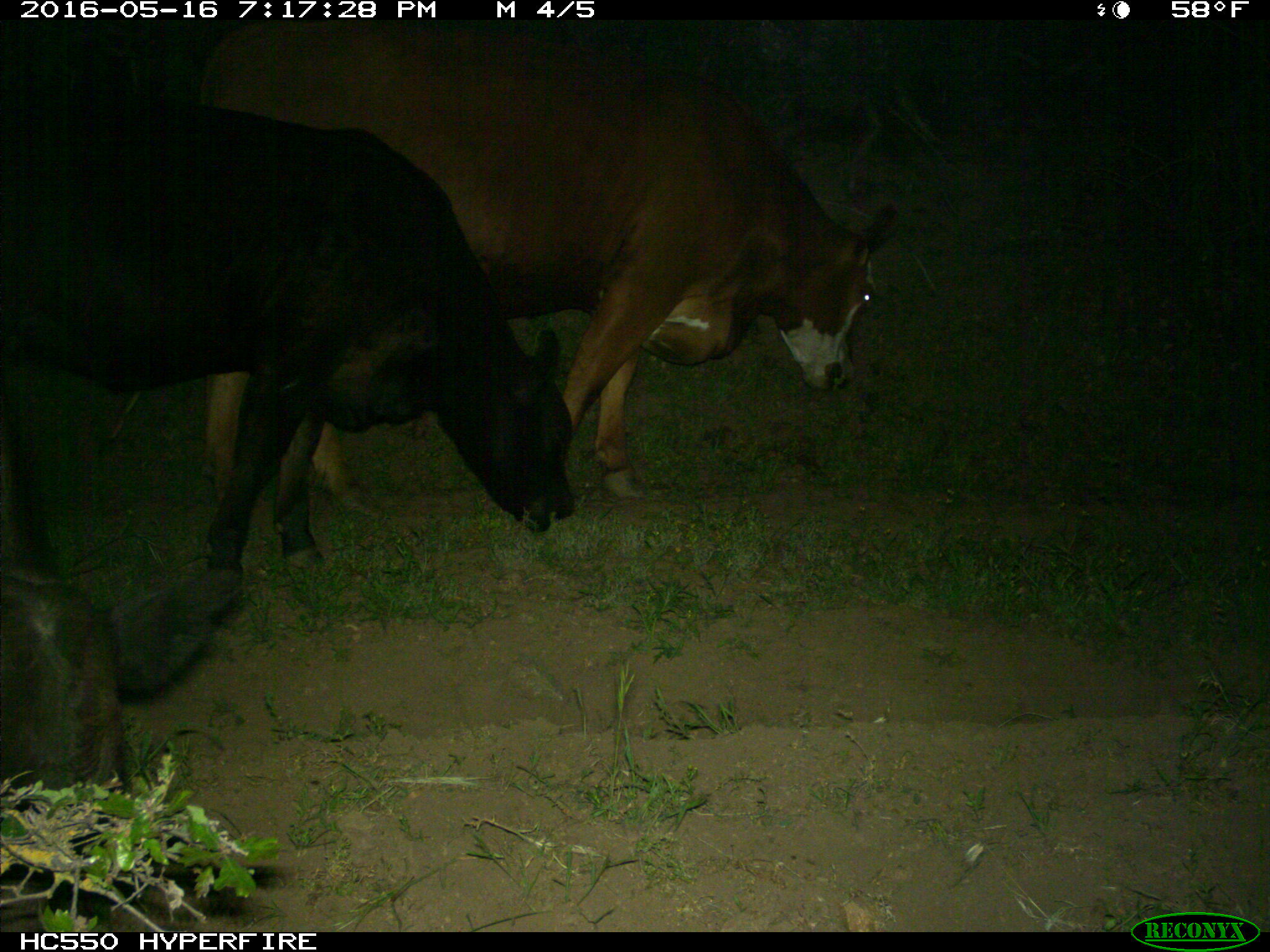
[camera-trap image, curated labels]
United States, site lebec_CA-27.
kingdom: Animalia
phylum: Chordata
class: Mammalia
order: Artiodactyla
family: Bovidae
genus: Bos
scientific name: Bos taurus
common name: domestic cow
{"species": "Bos taurus (domestic cow)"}